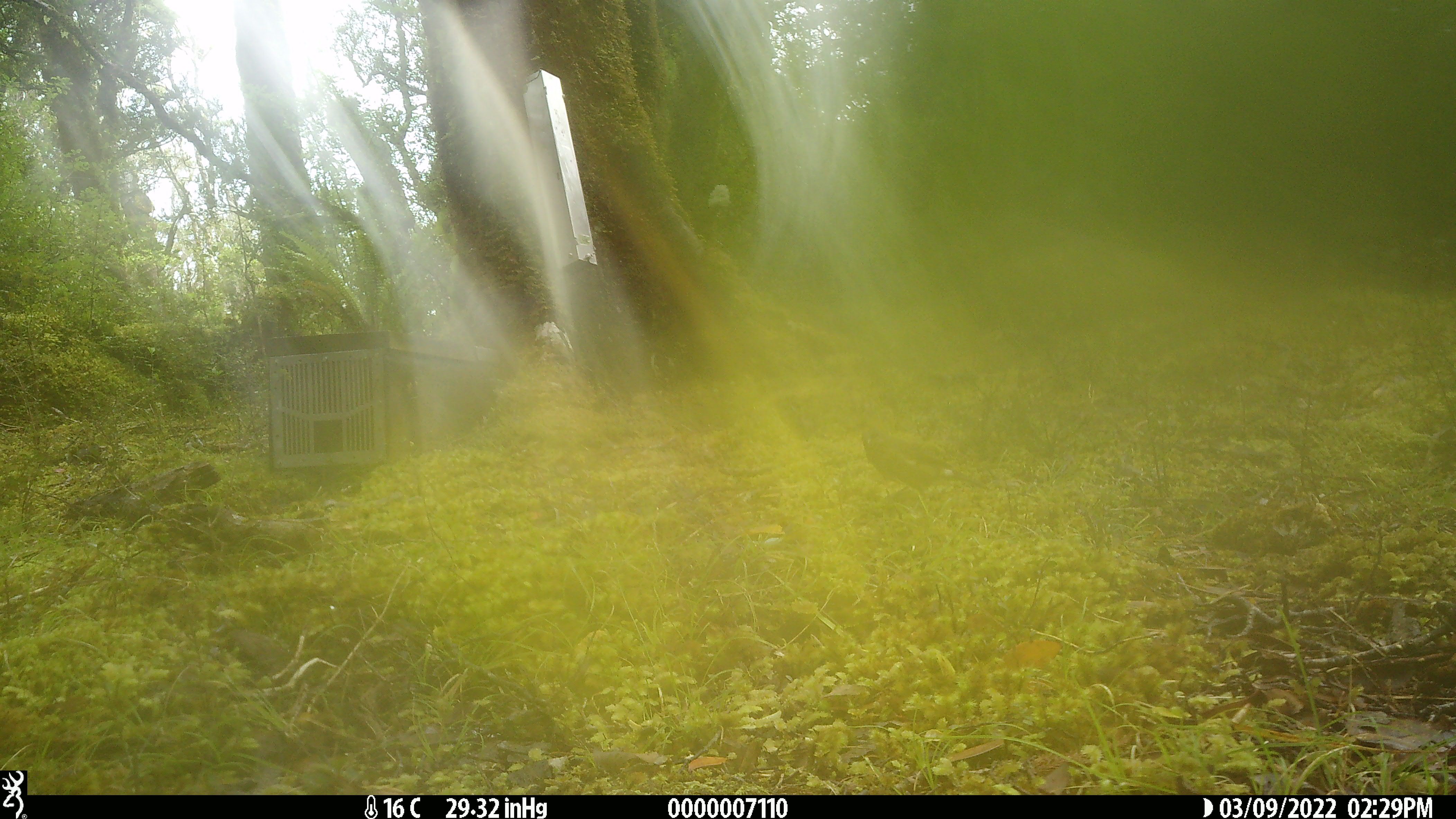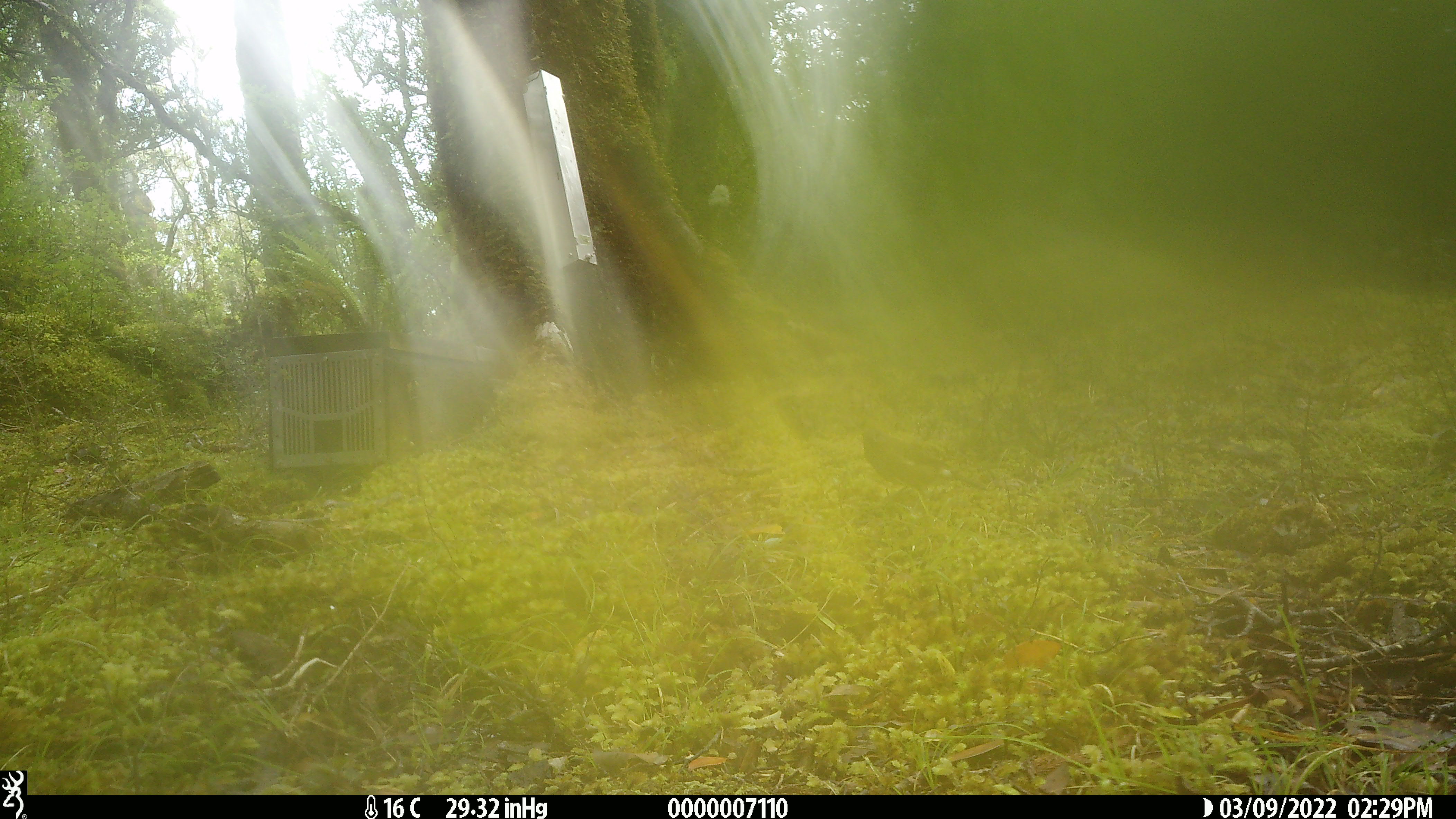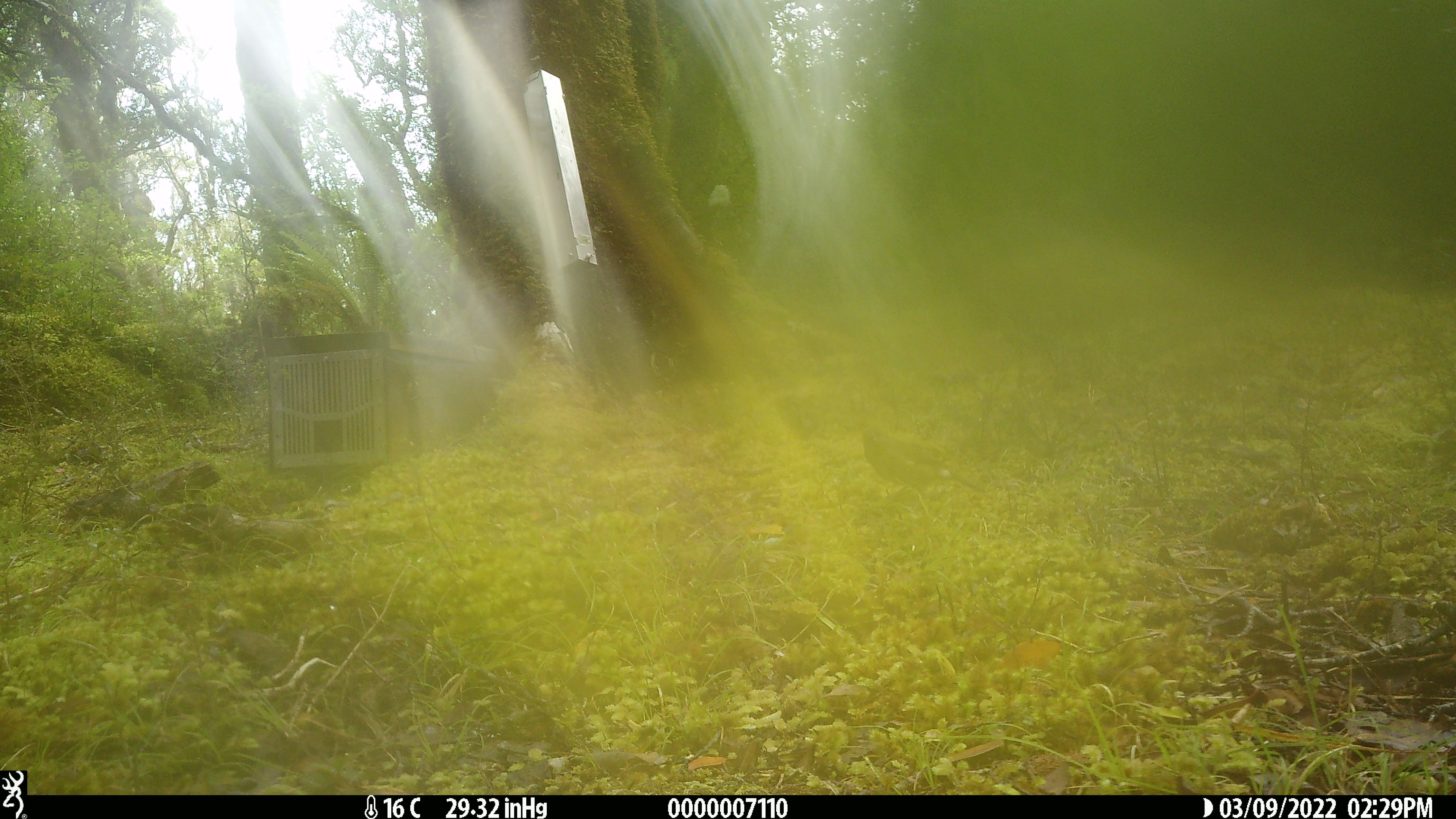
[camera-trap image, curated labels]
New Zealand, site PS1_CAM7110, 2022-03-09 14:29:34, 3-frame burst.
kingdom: Animalia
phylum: Chordata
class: Aves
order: Passeriformes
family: Meliphagidae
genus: Anthornis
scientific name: Anthornis melanura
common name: new zealand bellbird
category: bellbird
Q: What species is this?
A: Bellbird (new zealand bellbird) (Anthornis melanura).